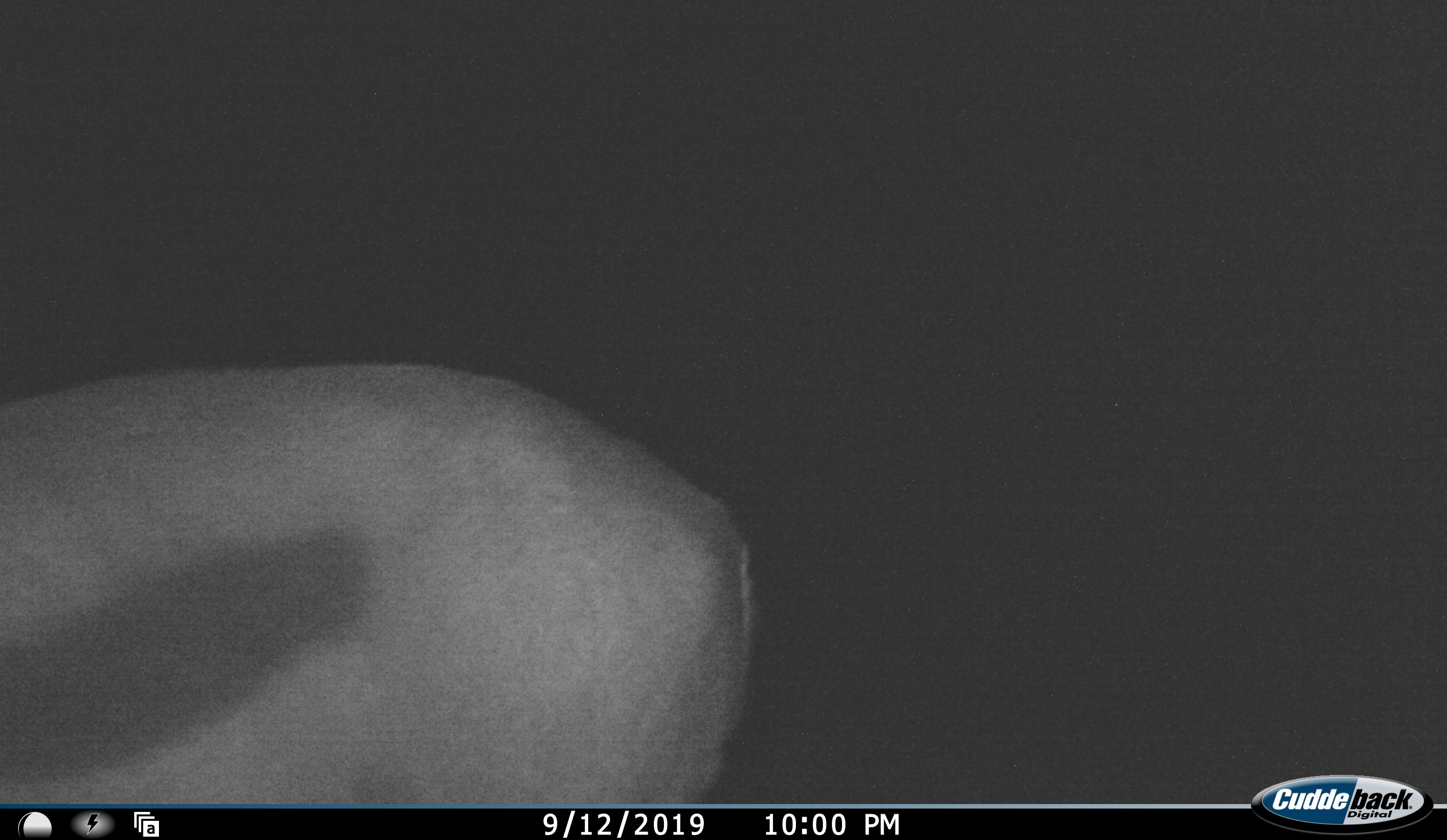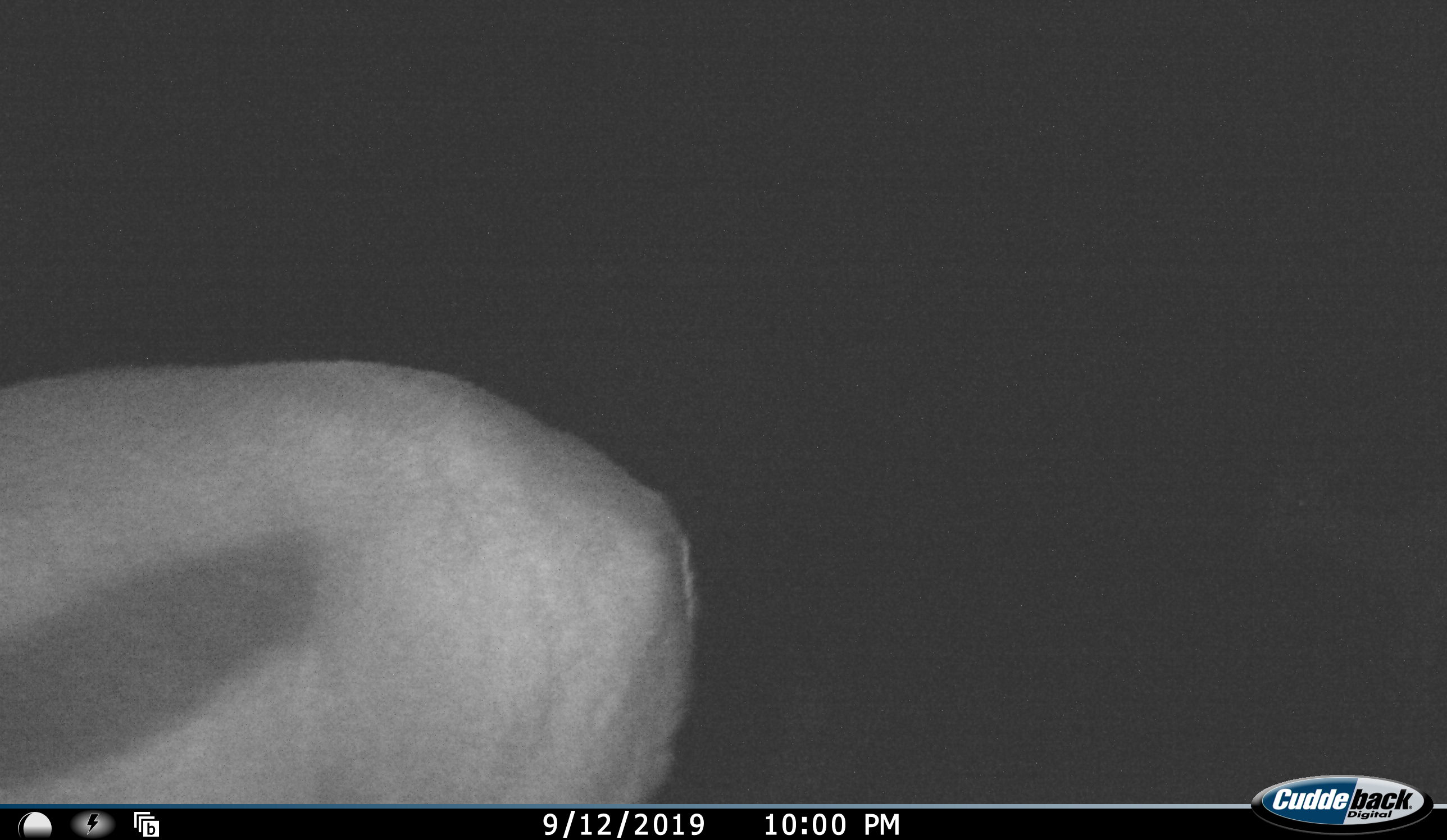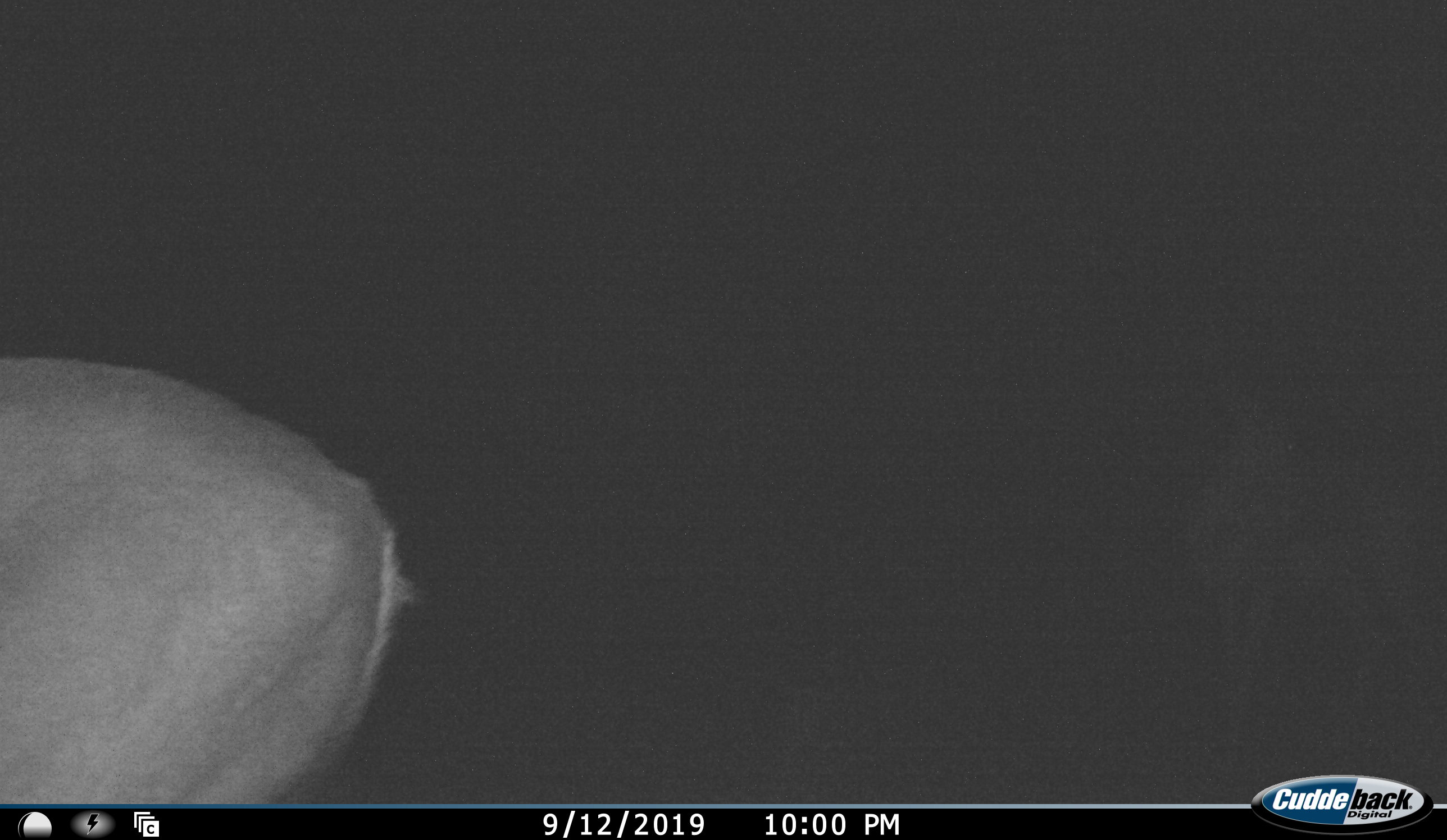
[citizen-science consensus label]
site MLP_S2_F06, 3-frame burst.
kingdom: Animalia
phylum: Chordata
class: Mammalia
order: Artiodactyla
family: Bovidae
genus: Antidorcas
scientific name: Antidorcas marsupialis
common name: springbok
Springbok (Antidorcas marsupialis), count 1. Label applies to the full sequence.